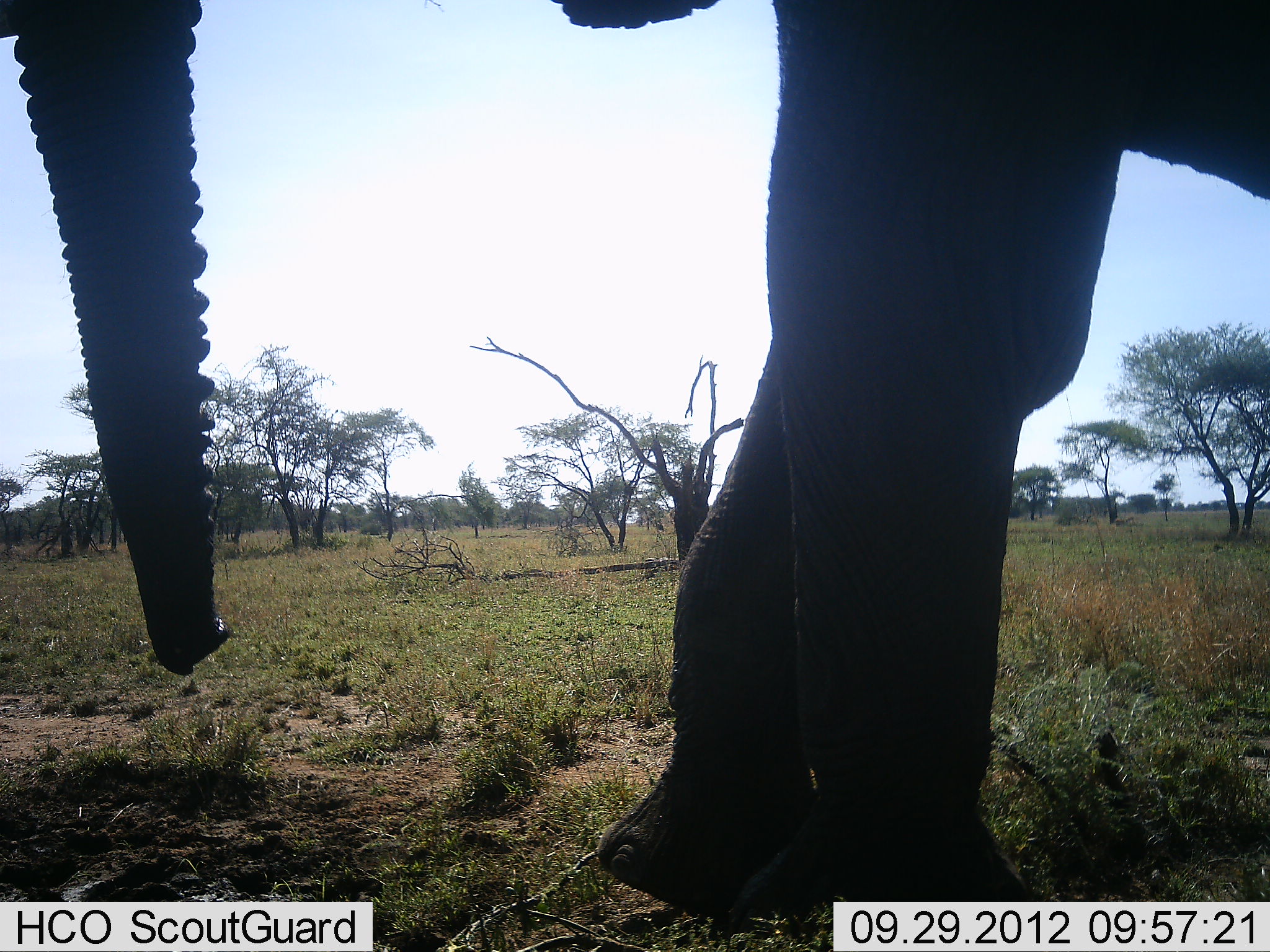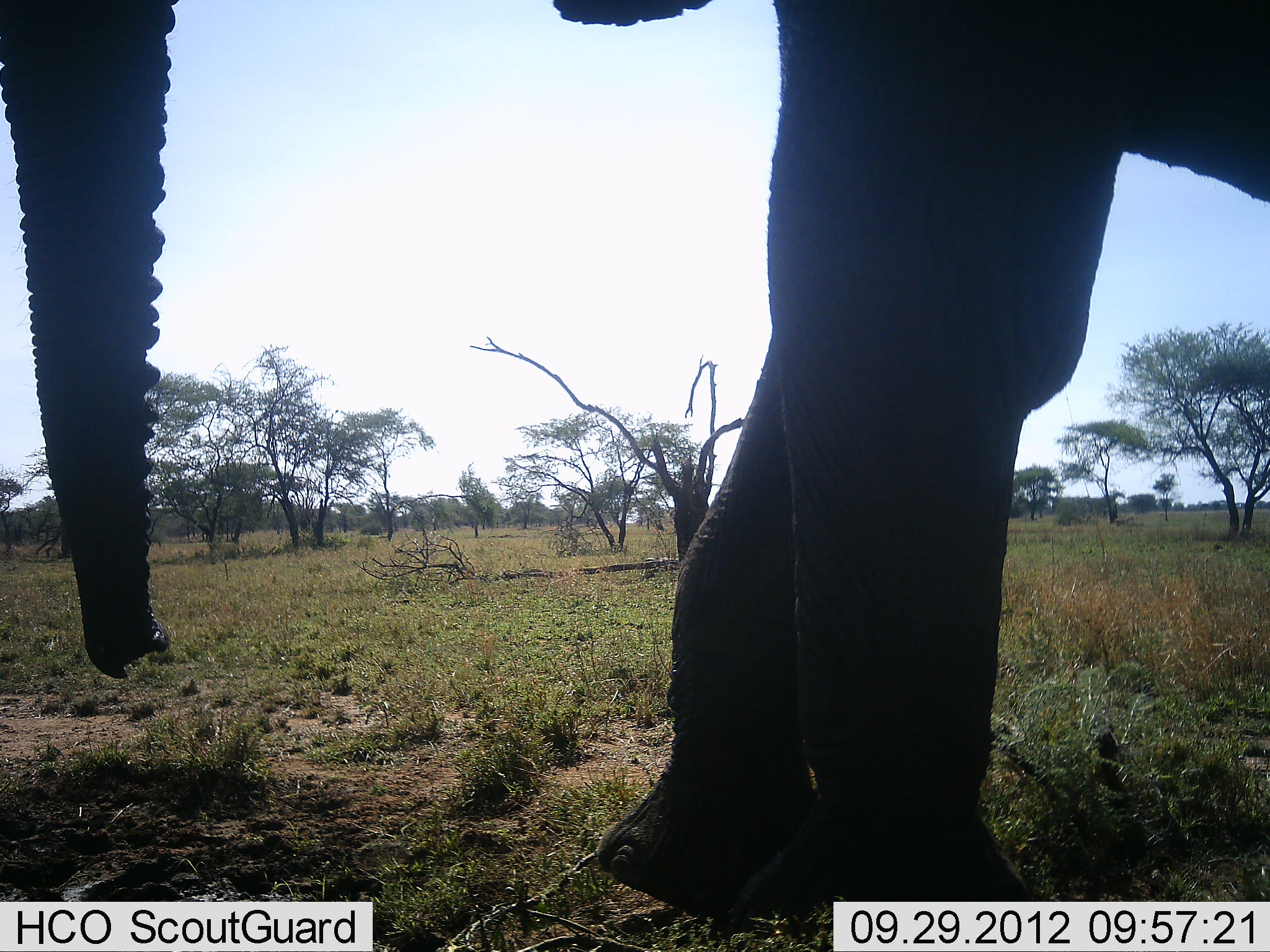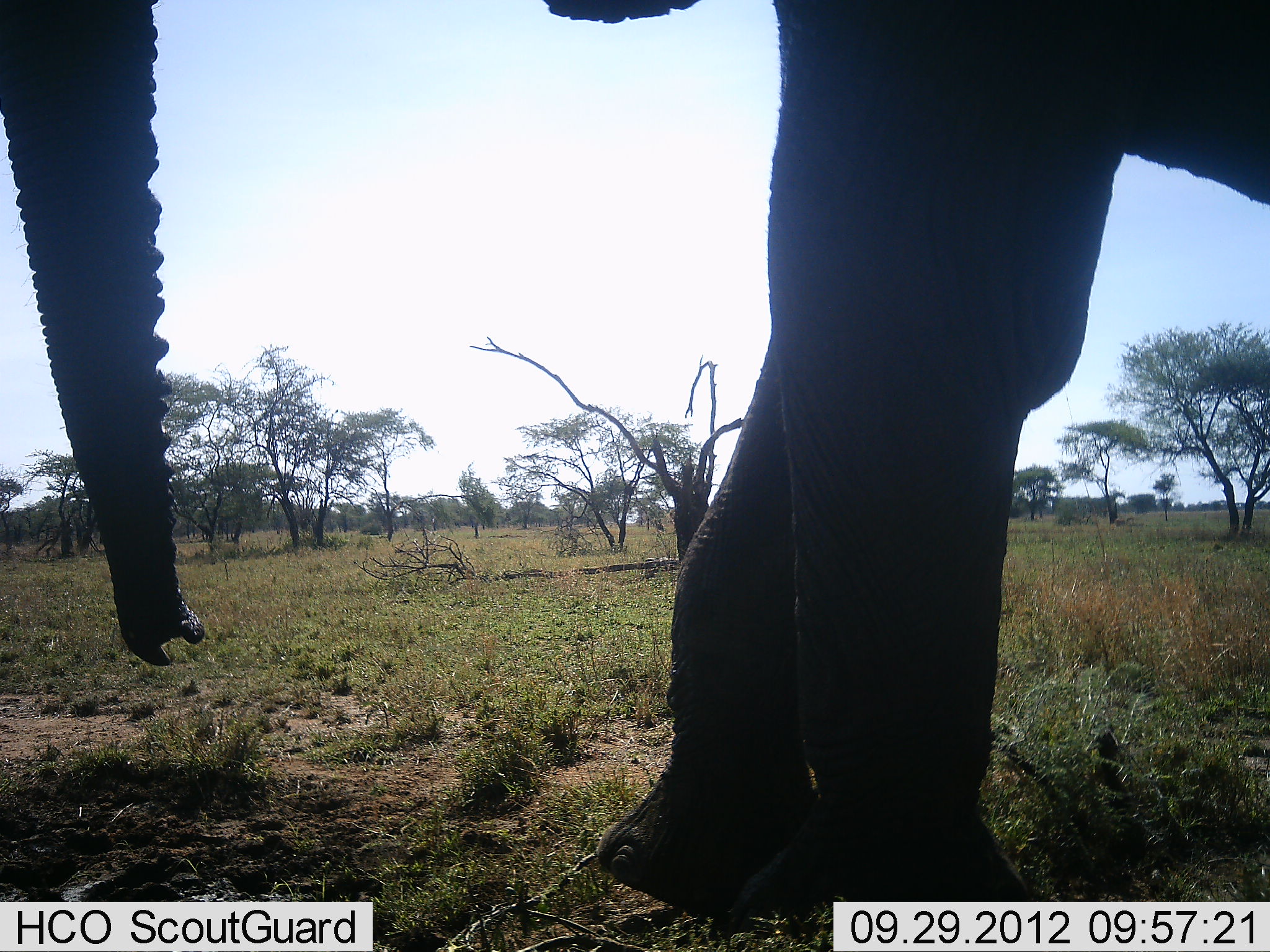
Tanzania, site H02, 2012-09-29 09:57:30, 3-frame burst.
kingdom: Animalia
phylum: Chordata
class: Mammalia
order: Proboscidea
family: Elephantidae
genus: Loxodonta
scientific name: Loxodonta africana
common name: african bush elephant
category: elephant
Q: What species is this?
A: Elephant (african bush elephant) (Loxodonta africana).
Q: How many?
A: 1.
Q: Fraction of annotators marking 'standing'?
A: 80%.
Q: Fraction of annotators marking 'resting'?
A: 0%.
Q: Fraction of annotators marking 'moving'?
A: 20%.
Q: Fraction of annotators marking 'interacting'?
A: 0%.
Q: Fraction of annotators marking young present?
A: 0%.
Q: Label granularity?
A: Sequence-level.